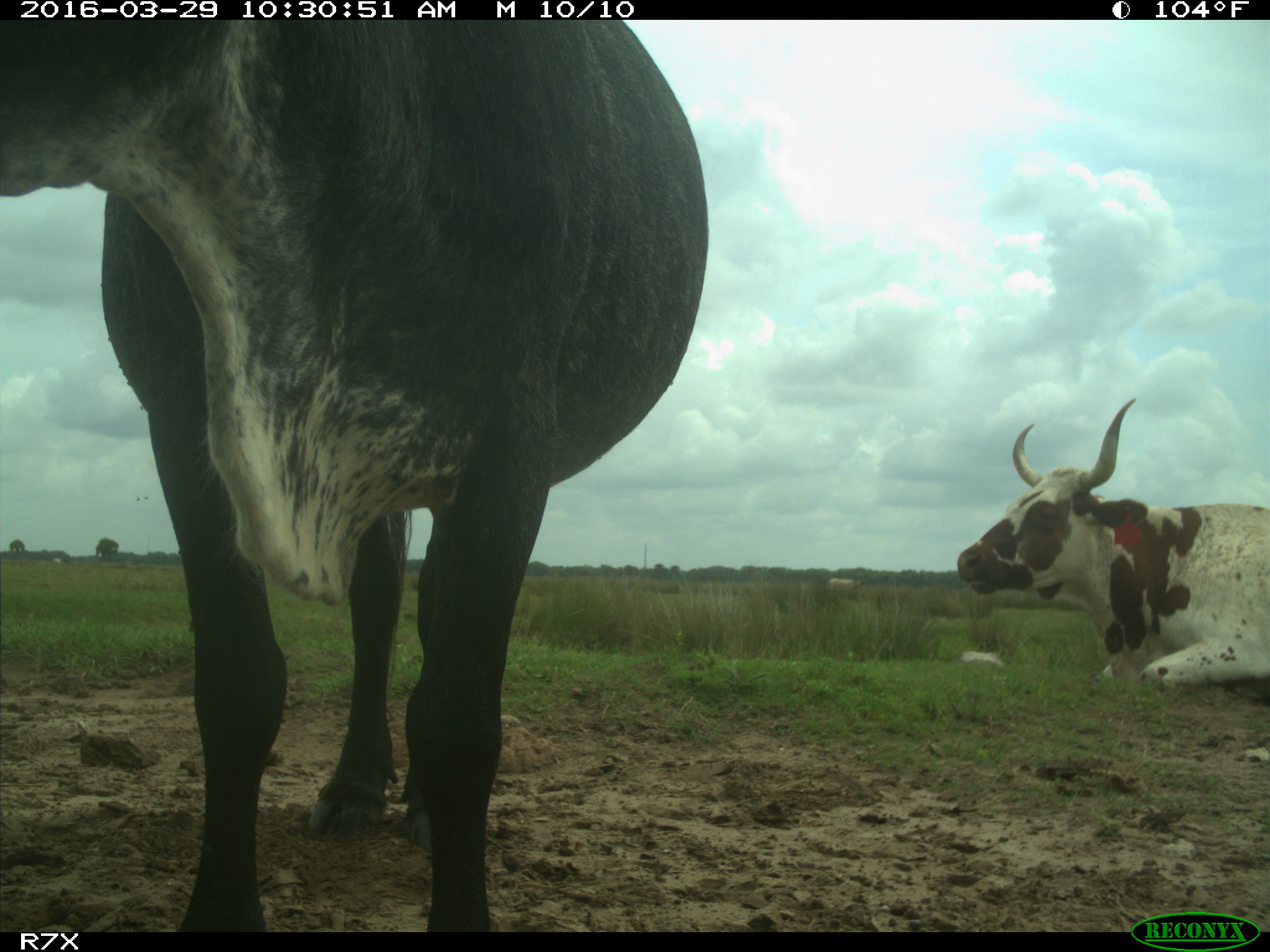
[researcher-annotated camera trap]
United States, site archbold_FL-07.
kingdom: Animalia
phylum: Chordata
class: Mammalia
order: Artiodactyla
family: Bovidae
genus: Bos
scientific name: Bos taurus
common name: domestic cow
Bos taurus (domestic cow).